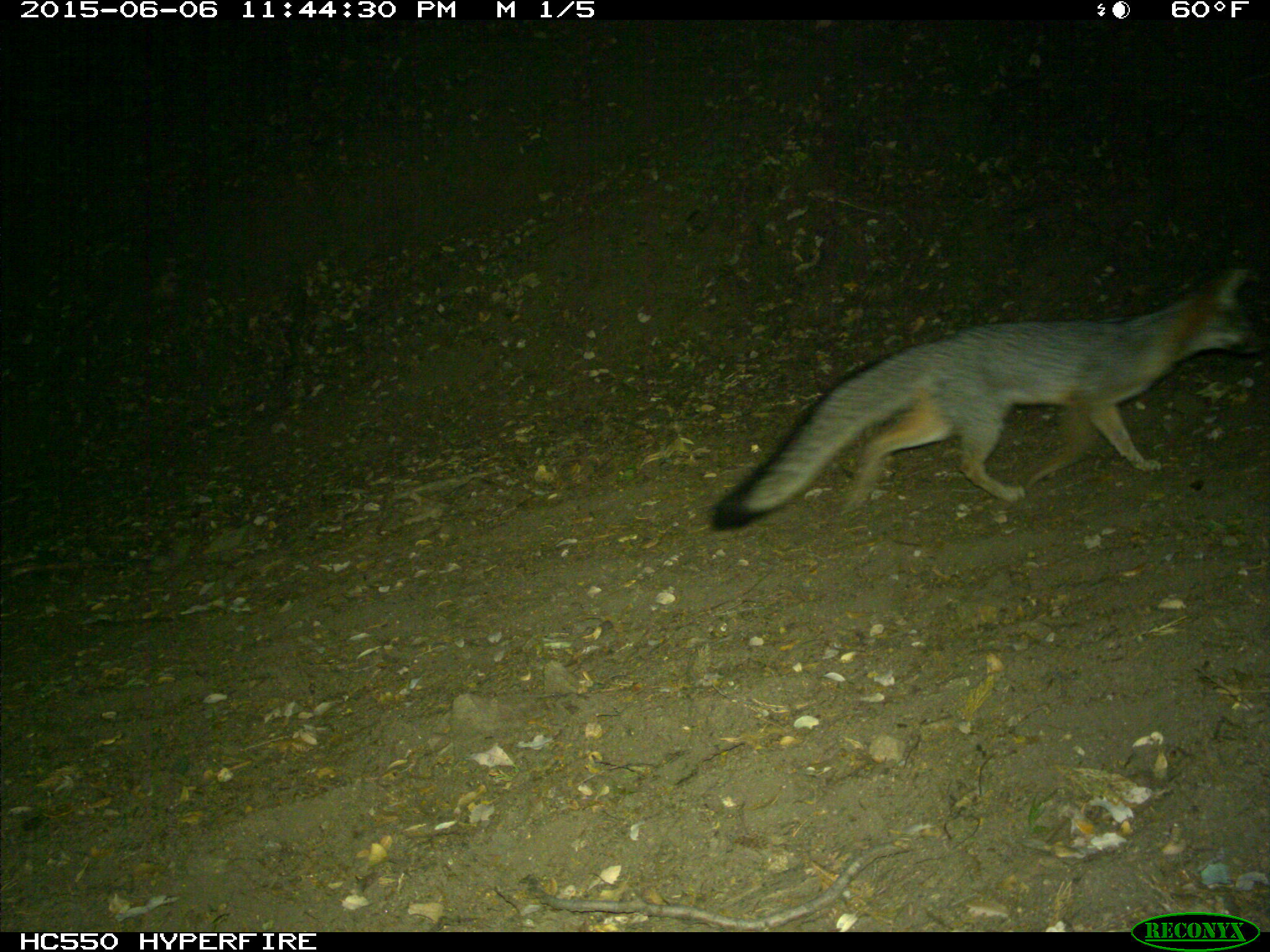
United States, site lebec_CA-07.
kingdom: Animalia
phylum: Chordata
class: Mammalia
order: Carnivora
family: Canidae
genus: Urocyon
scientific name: Urocyon cinereoargenteus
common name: gray fox